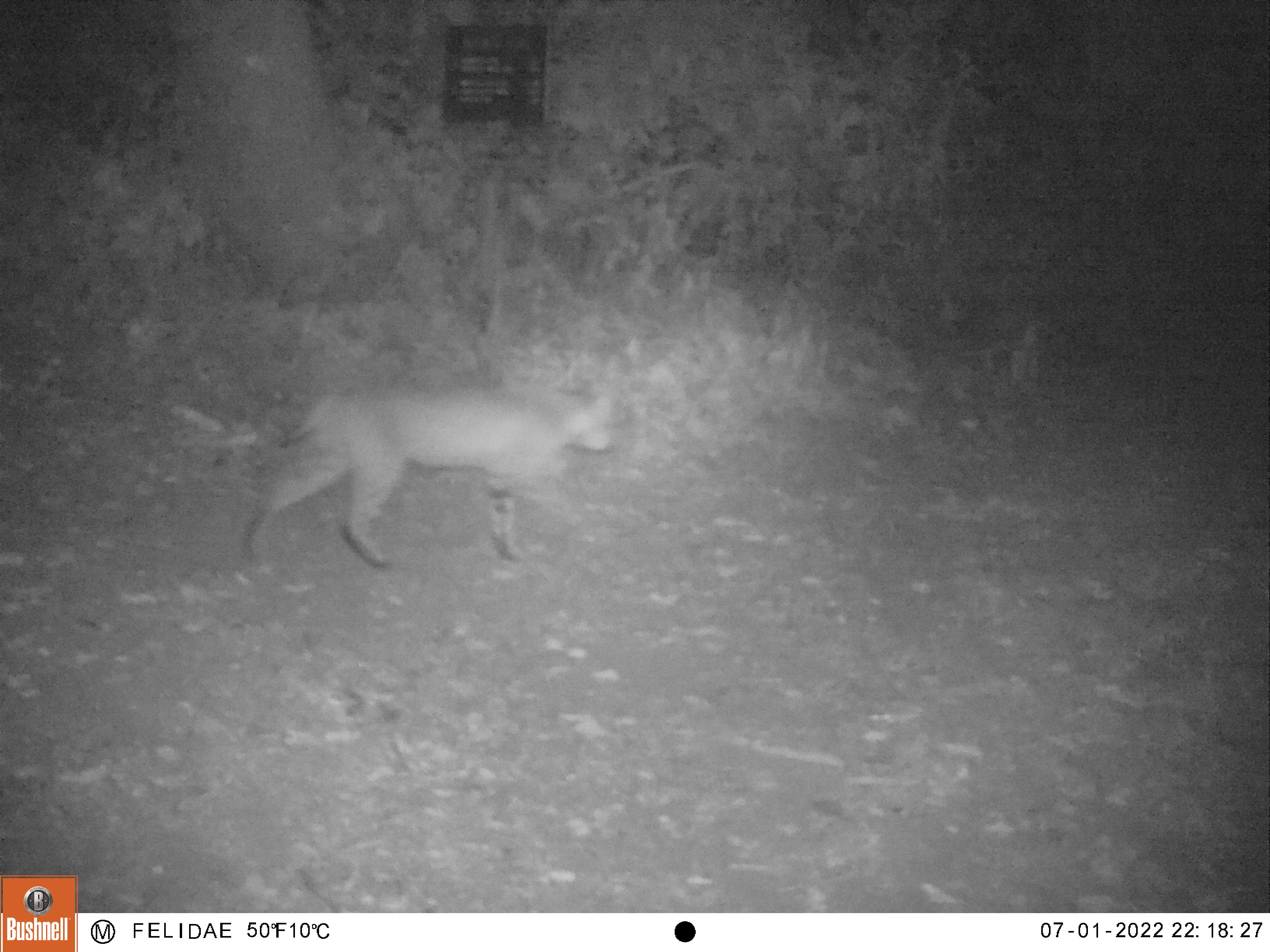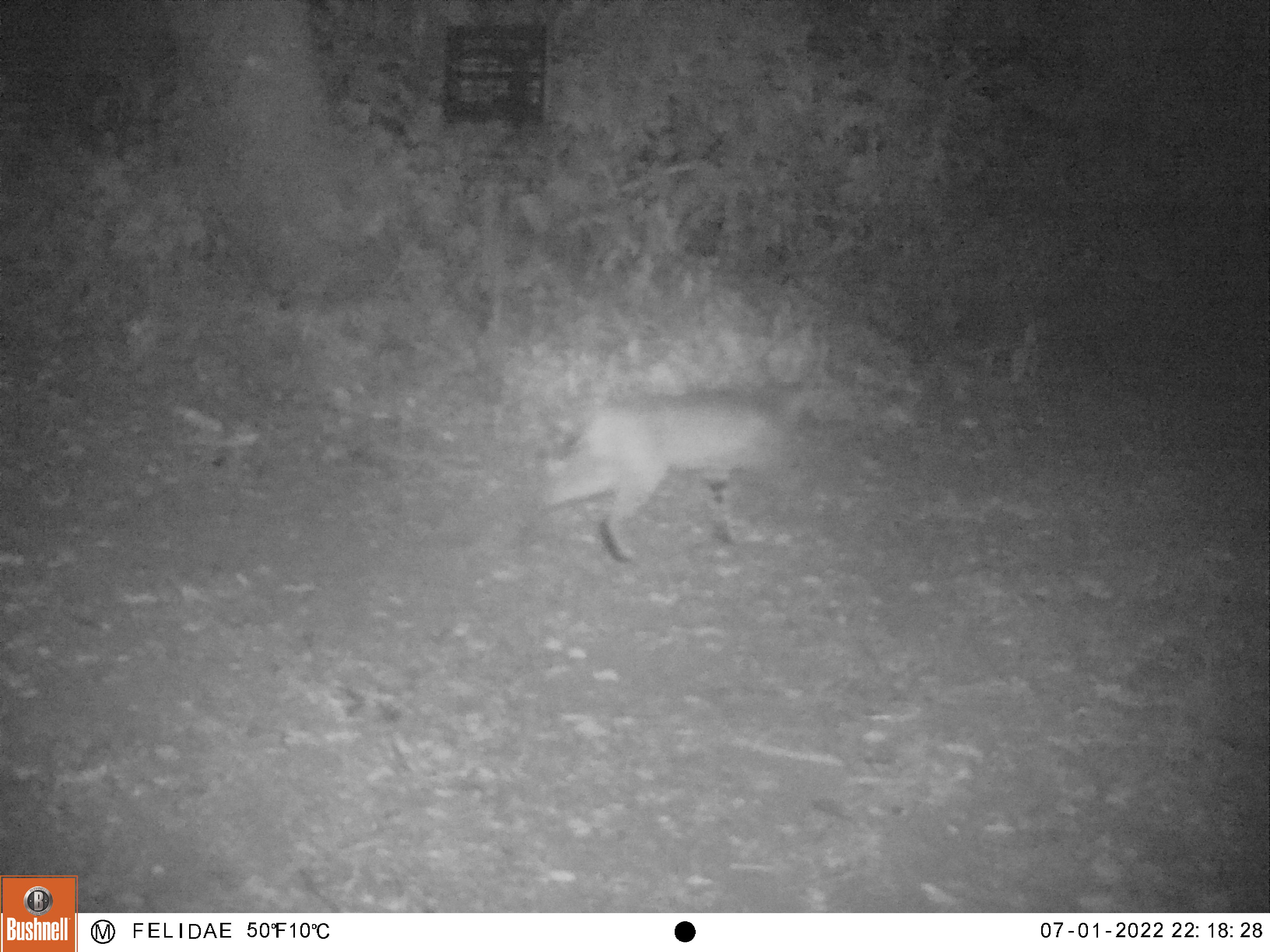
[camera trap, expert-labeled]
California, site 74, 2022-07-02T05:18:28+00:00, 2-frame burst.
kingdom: Animalia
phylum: Chordata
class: Mammalia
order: Carnivora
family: Felidae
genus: Lynx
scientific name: Lynx rufus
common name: bobcat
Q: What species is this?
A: Bobcat (Lynx rufus).